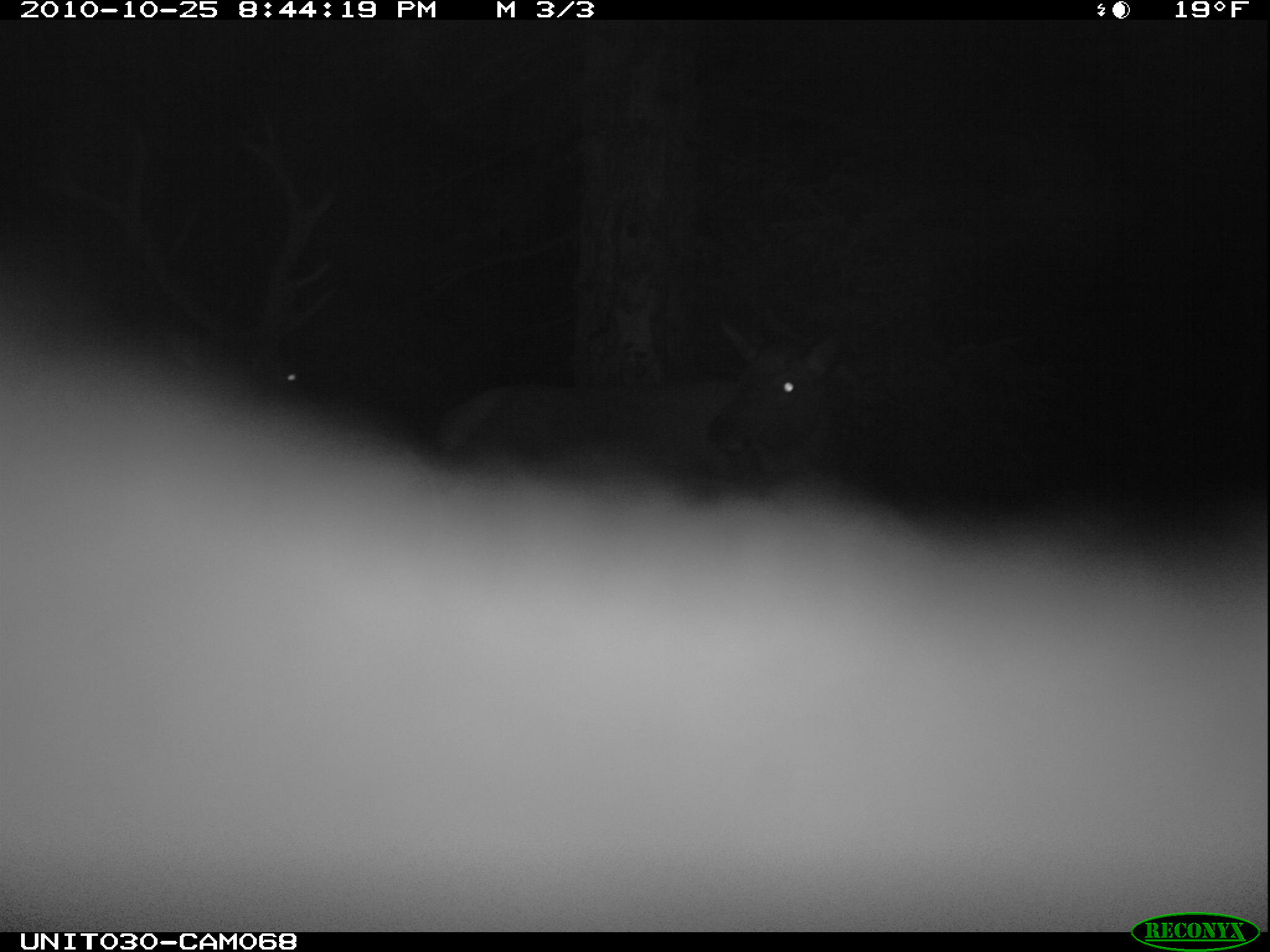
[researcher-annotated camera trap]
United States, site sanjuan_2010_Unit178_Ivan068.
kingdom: Animalia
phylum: Chordata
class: Mammalia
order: Artiodactyla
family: Cervidae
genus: Cervus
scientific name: Cervus elaphus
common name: red deer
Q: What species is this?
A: Cervus elaphus (red deer).